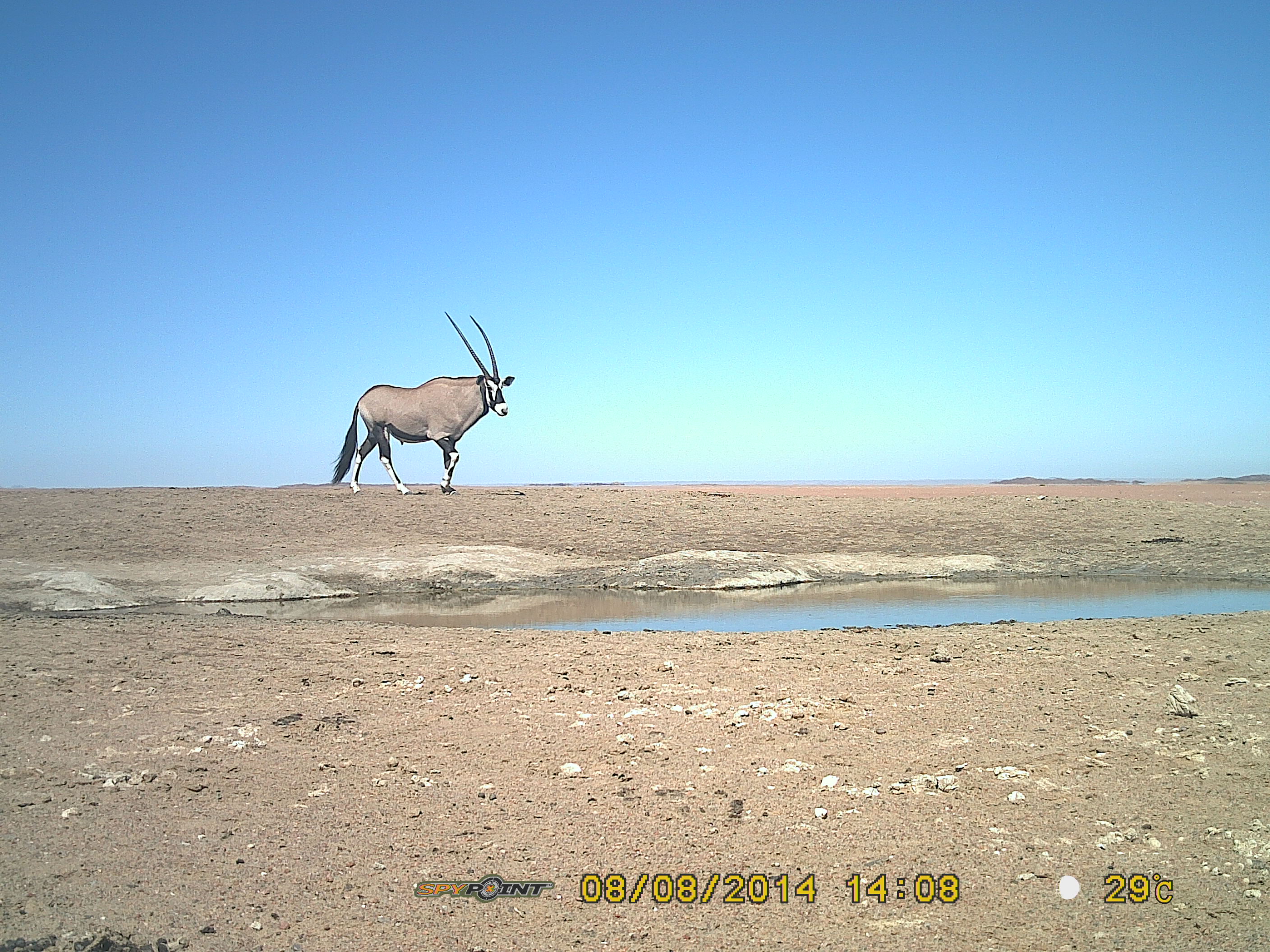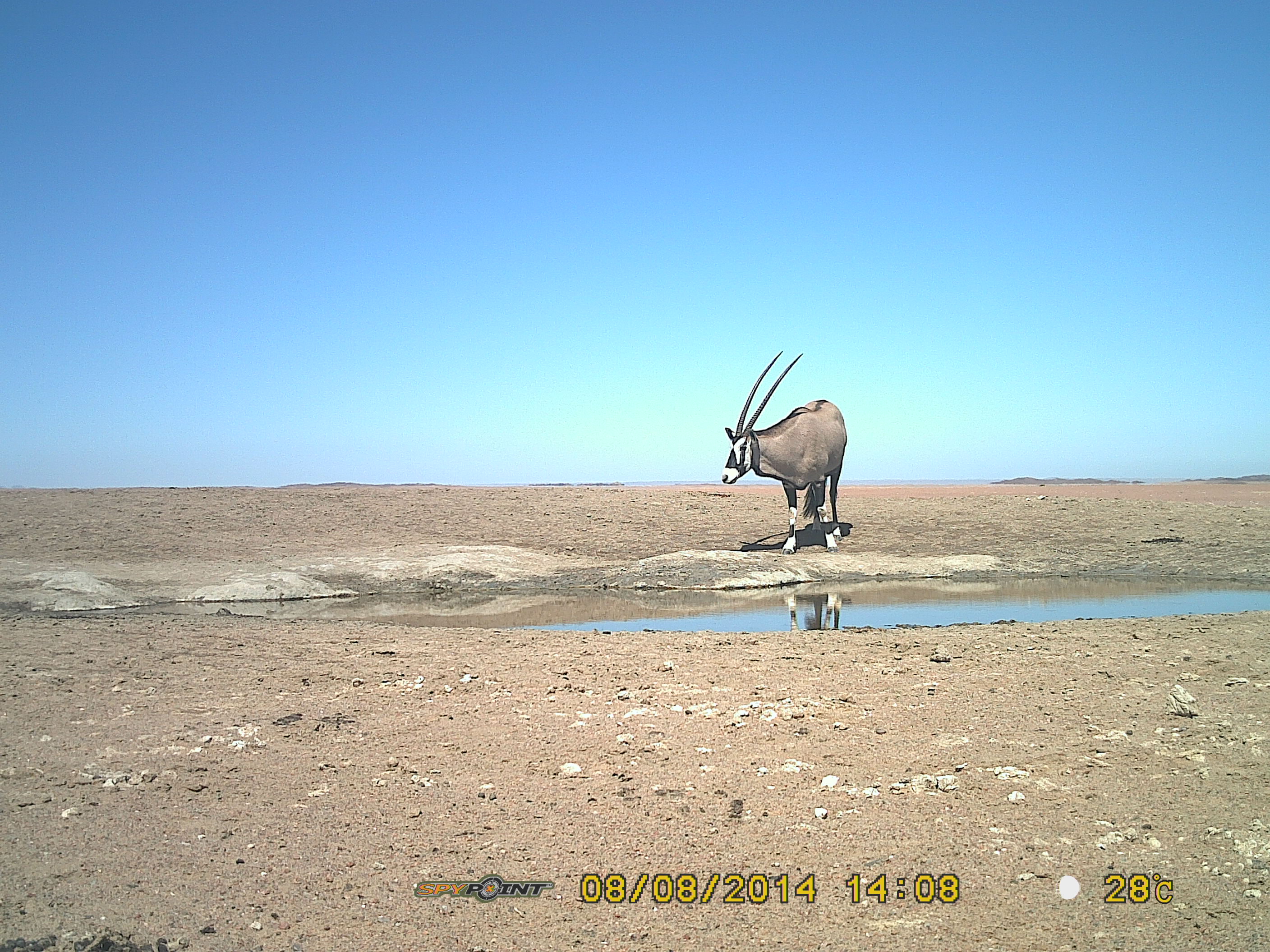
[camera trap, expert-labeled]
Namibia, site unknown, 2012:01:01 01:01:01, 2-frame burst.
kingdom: Animalia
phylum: Chordata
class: Mammalia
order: Artiodactyla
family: Bovidae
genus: Oryx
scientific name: Oryx gazella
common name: gemsbok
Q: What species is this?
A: Oryx gazella (gemsbok).